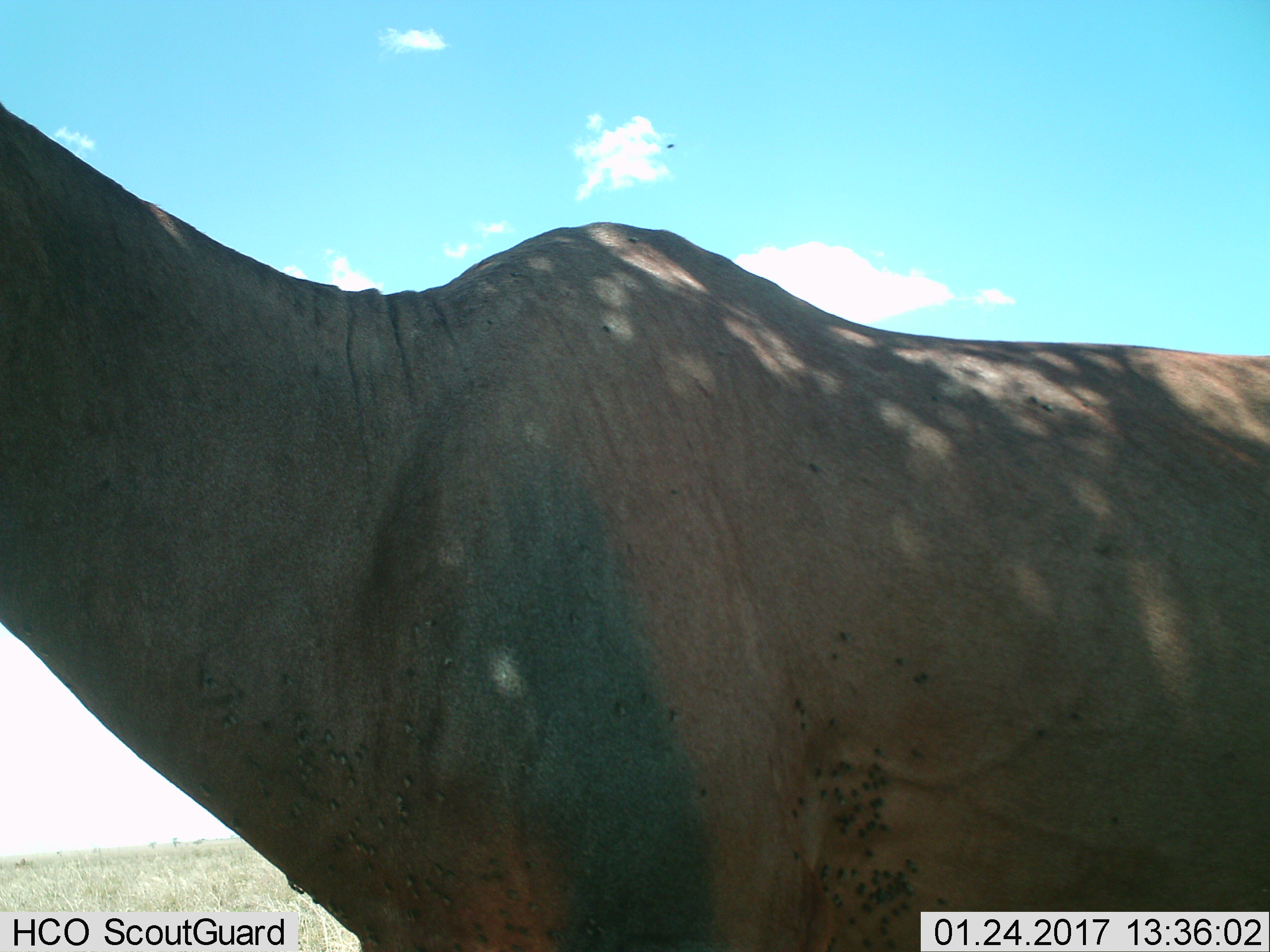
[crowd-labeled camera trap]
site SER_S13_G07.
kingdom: Animalia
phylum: Chordata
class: Mammalia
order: Artiodactyla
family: Bovidae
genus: Damaliscus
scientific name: Damaliscus lunatus jimela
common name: topi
Topi (Damaliscus lunatus jimela), count 1. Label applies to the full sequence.